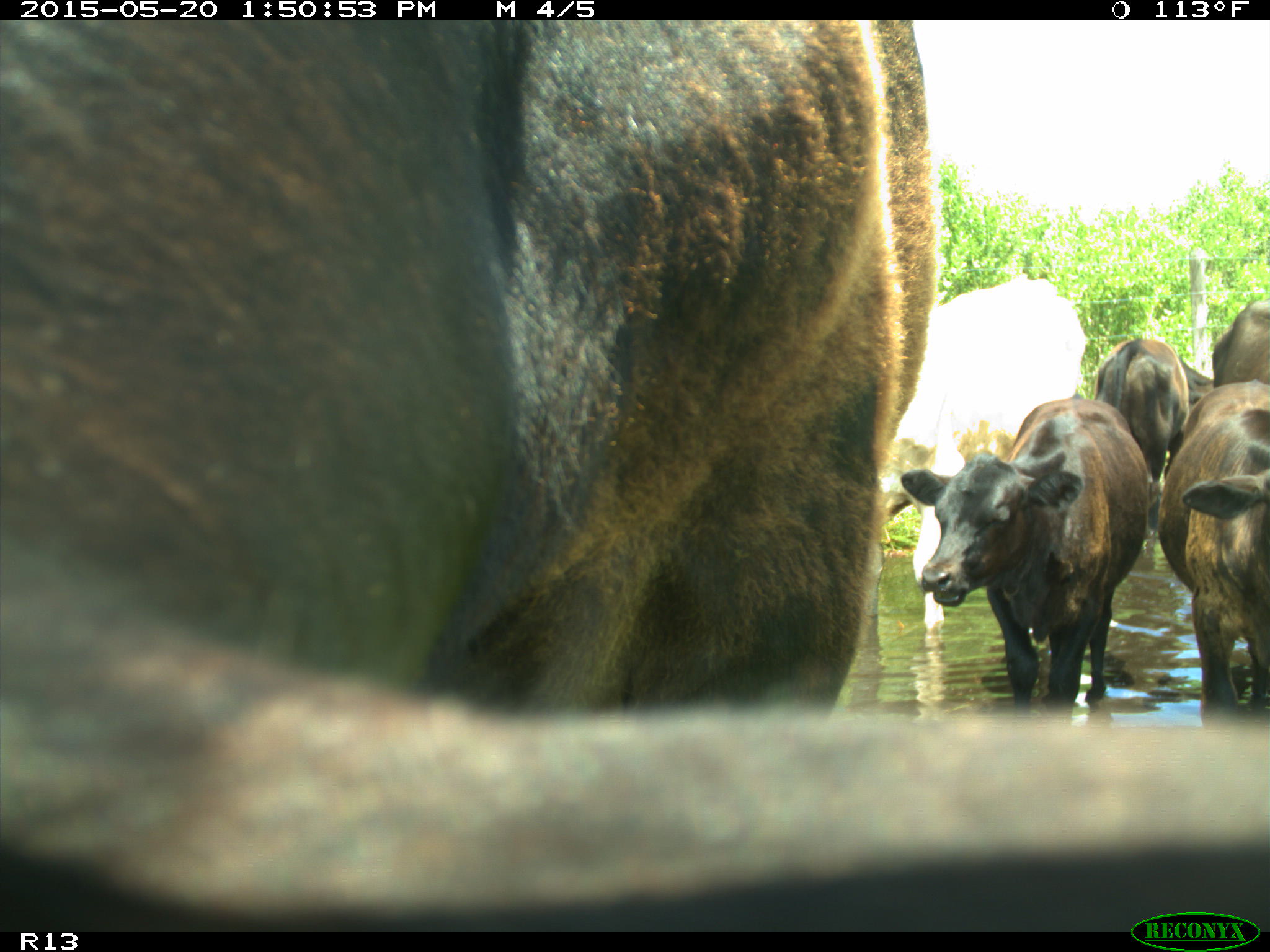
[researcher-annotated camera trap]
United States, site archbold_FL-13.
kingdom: Animalia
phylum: Chordata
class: Mammalia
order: Artiodactyla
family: Bovidae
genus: Bos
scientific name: Bos taurus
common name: domestic cow